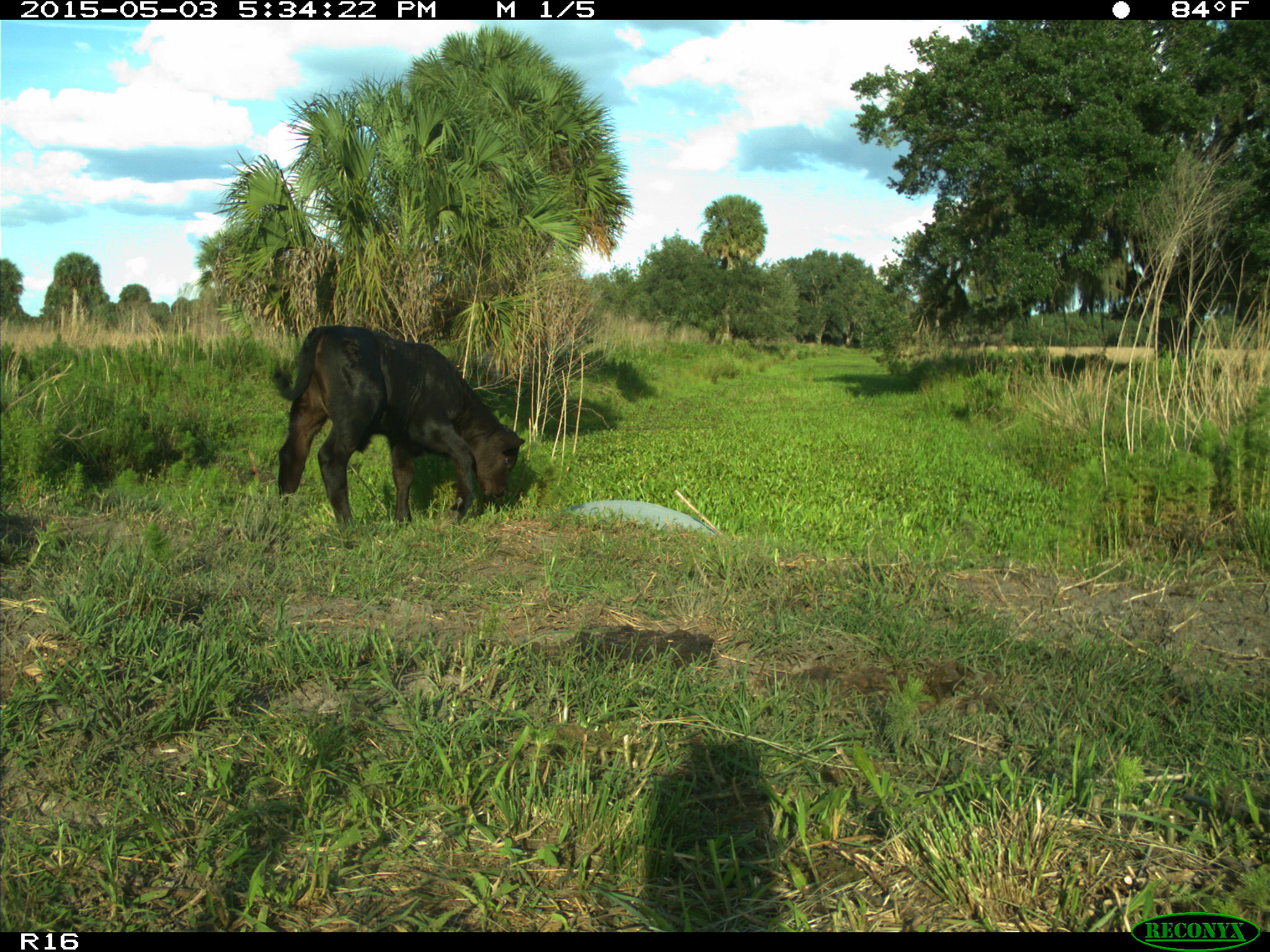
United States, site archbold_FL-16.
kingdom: Animalia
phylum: Chordata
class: Mammalia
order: Artiodactyla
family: Bovidae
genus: Bos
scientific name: Bos taurus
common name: domestic cow